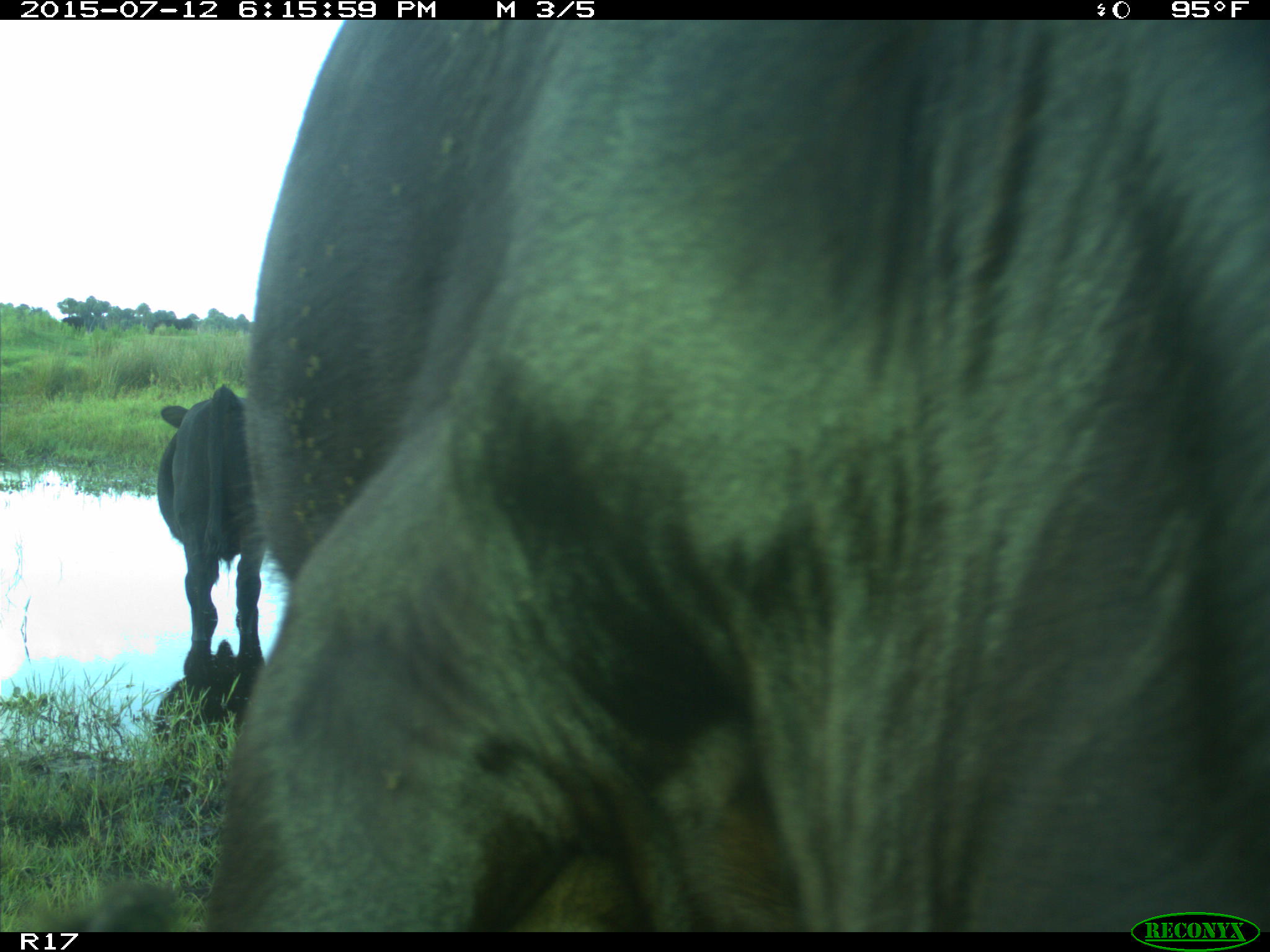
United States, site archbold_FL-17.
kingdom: Animalia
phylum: Chordata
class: Mammalia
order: Artiodactyla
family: Bovidae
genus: Bos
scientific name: Bos taurus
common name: domestic cow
Bos taurus (domestic cow).